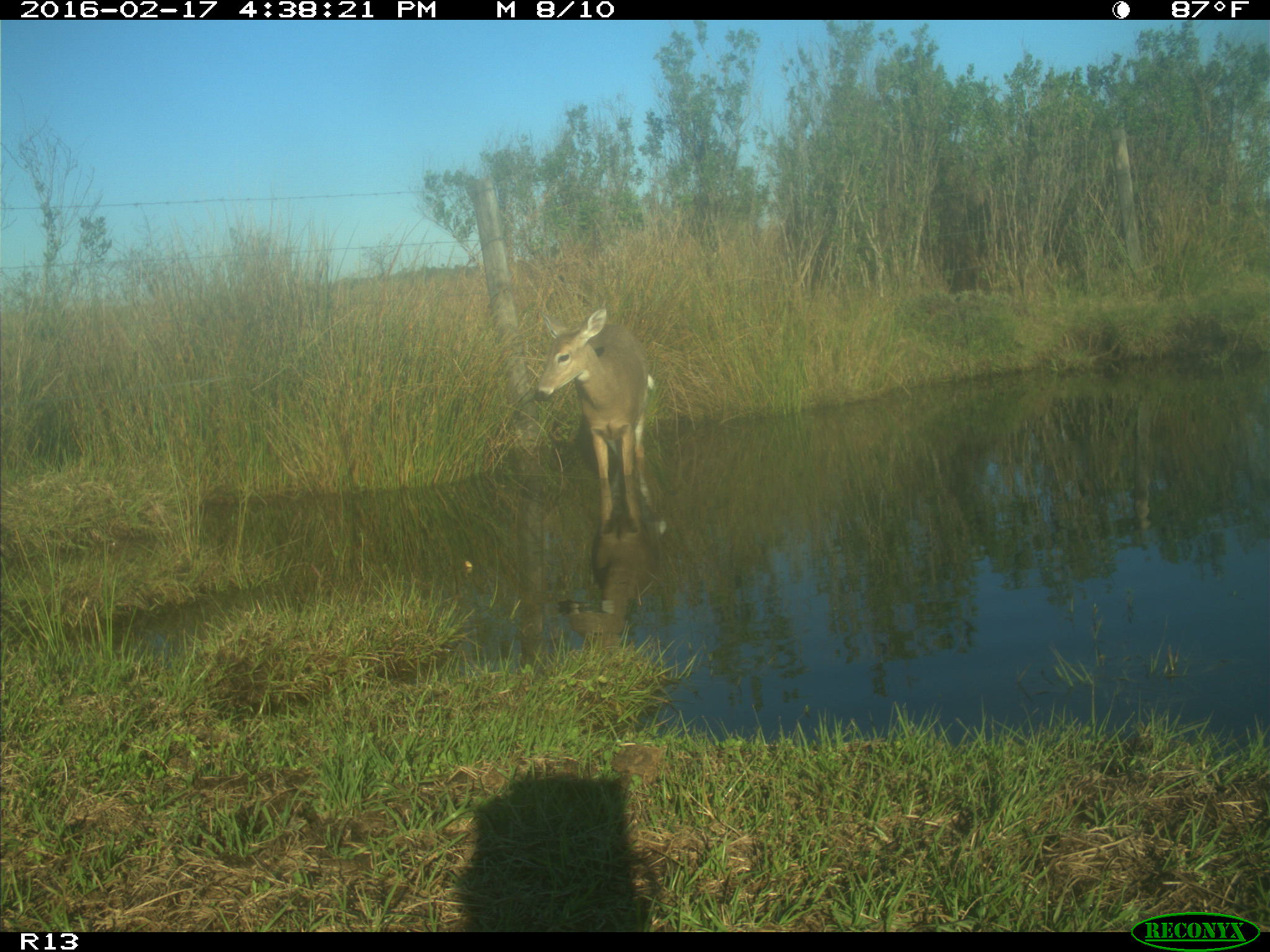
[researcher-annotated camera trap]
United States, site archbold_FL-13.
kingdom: Animalia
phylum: Chordata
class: Mammalia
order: Artiodactyla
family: Cervidae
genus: Odocoileus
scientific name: Odocoileus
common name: deer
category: unidentified deer